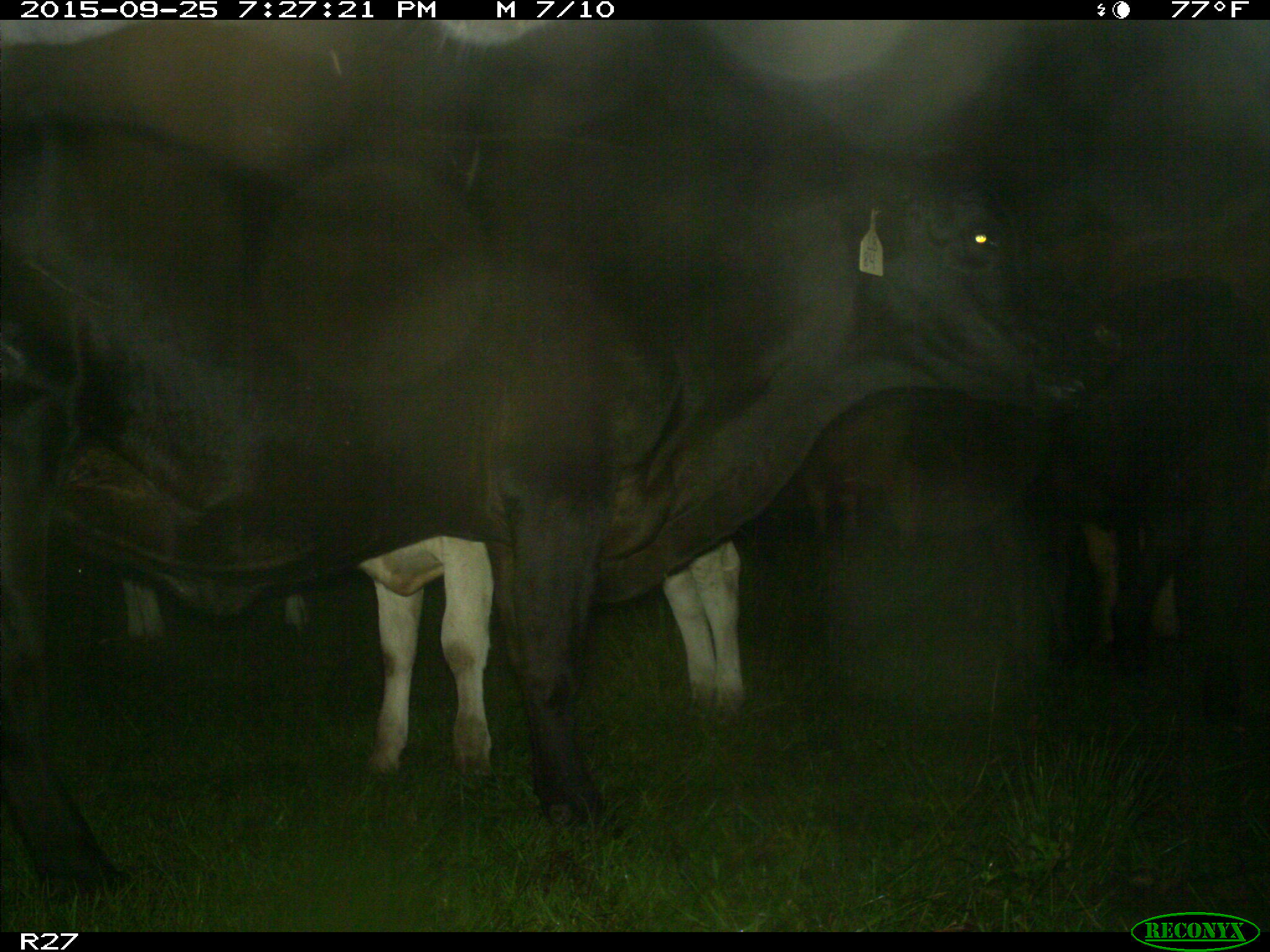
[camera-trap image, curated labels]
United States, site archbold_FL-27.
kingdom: Animalia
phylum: Chordata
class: Mammalia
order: Artiodactyla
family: Bovidae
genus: Bos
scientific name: Bos taurus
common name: domestic cow